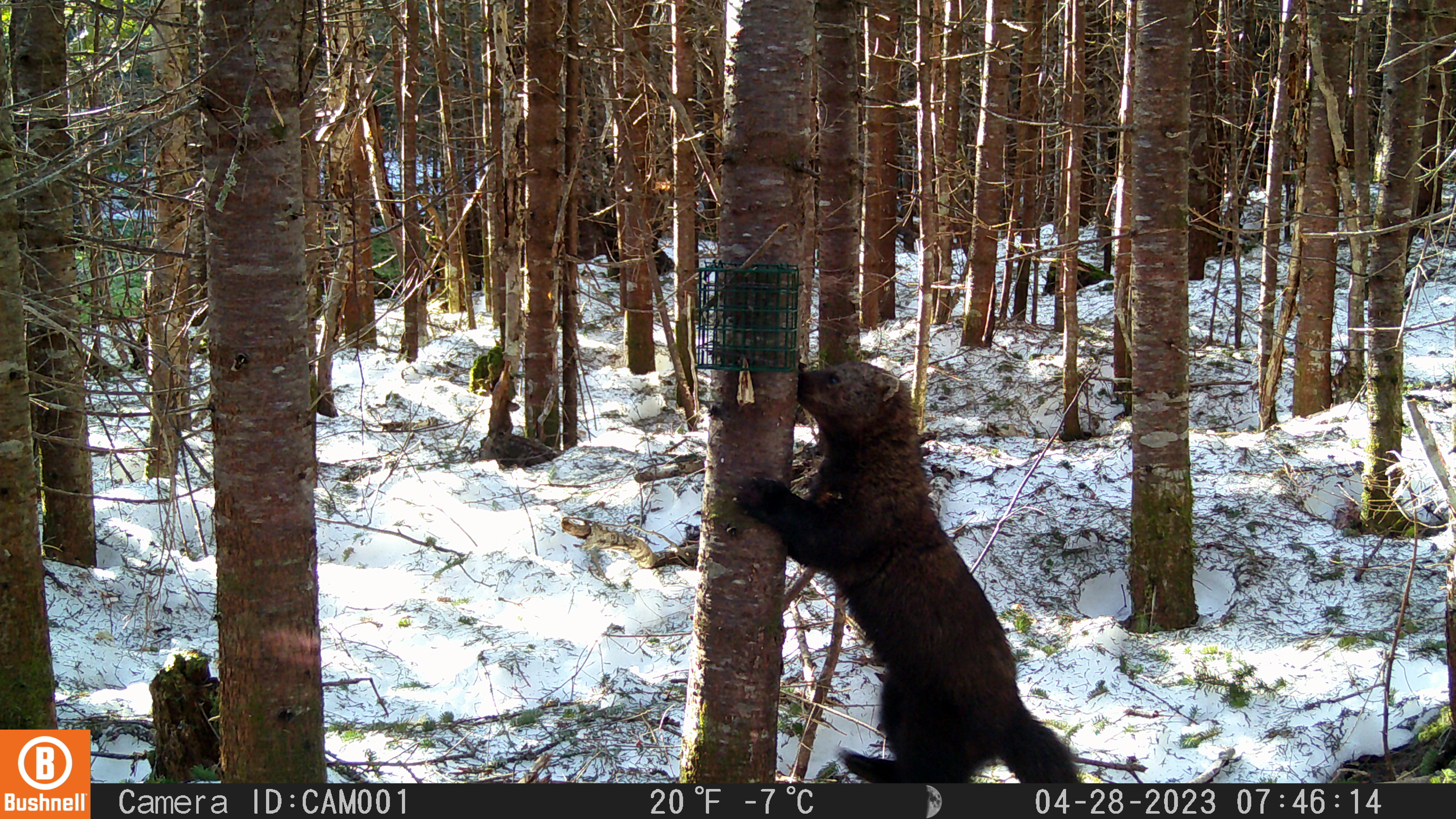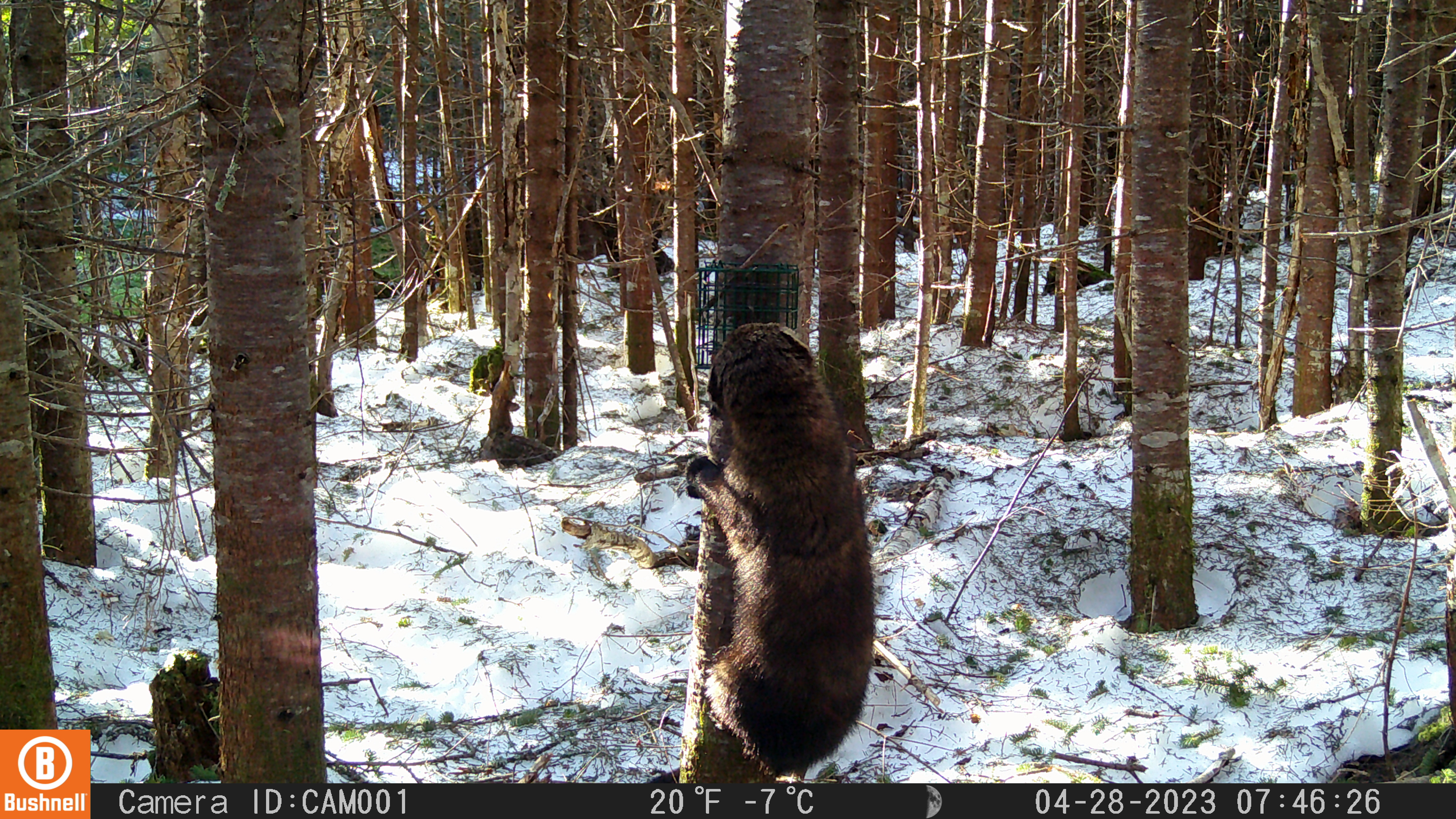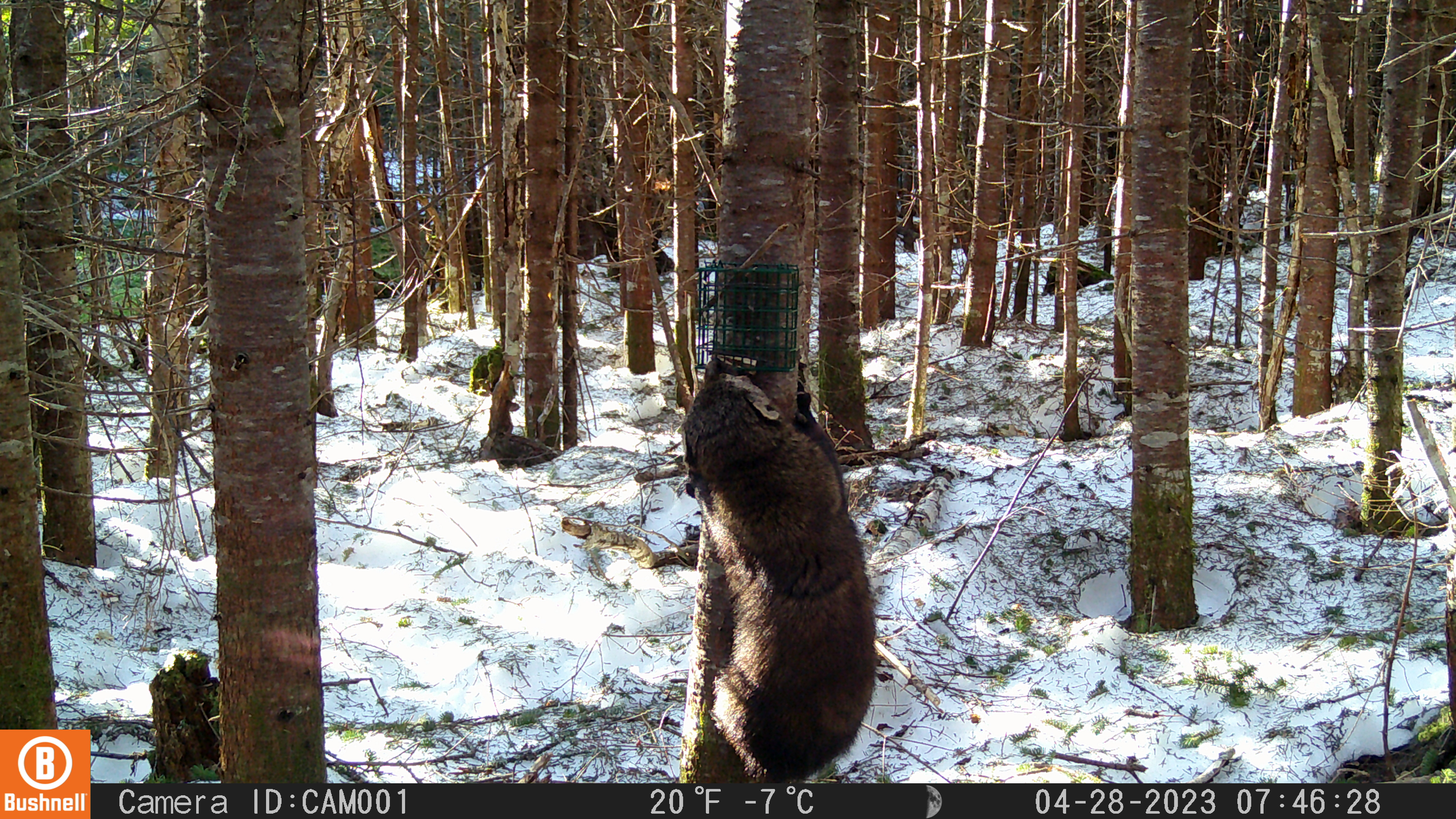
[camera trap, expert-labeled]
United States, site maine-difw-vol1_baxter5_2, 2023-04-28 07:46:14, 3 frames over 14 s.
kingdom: Animalia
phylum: Chordata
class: Mammalia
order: Carnivora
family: Mustelidae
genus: Pekania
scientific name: Pekania pennanti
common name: fisher